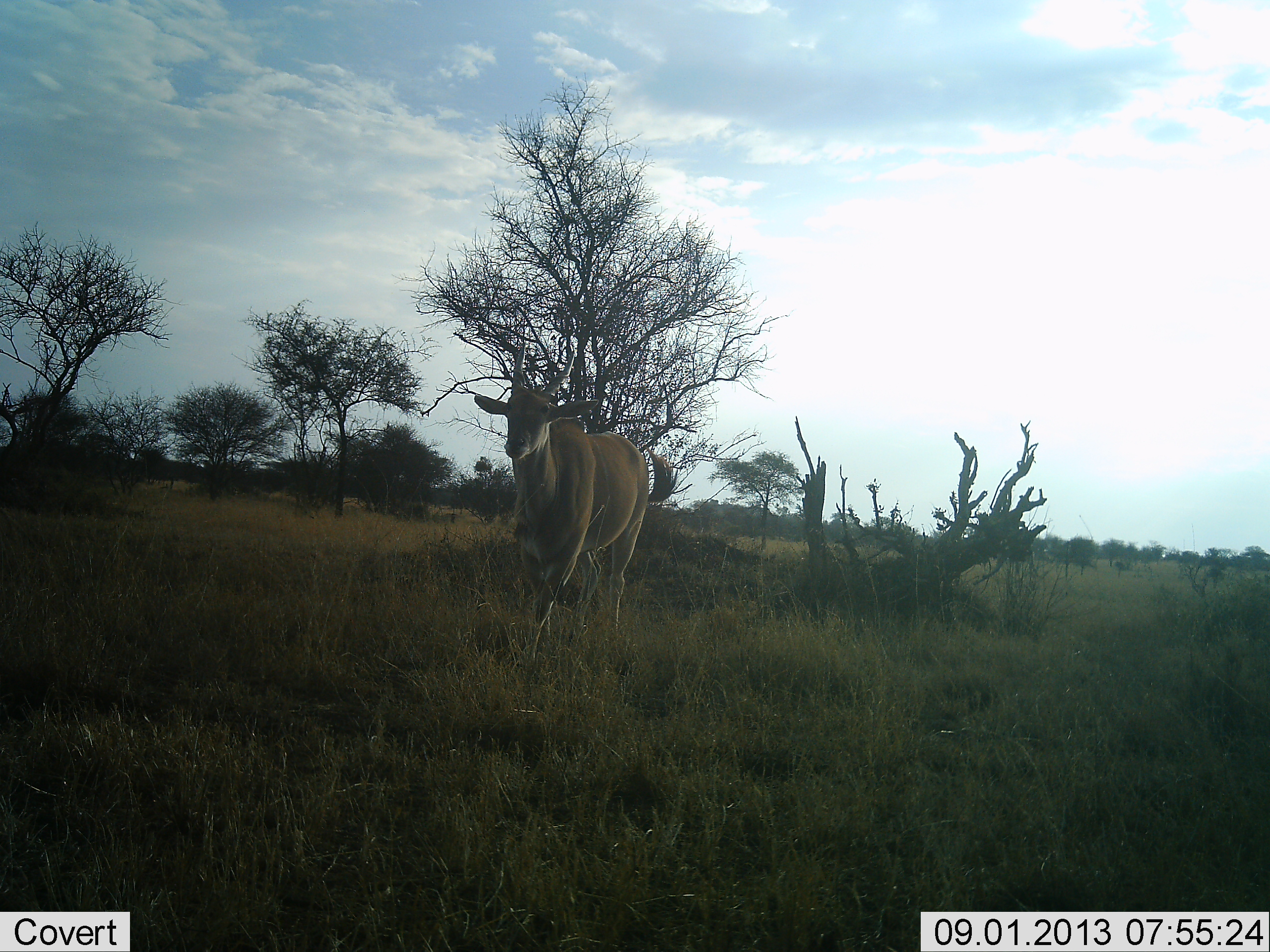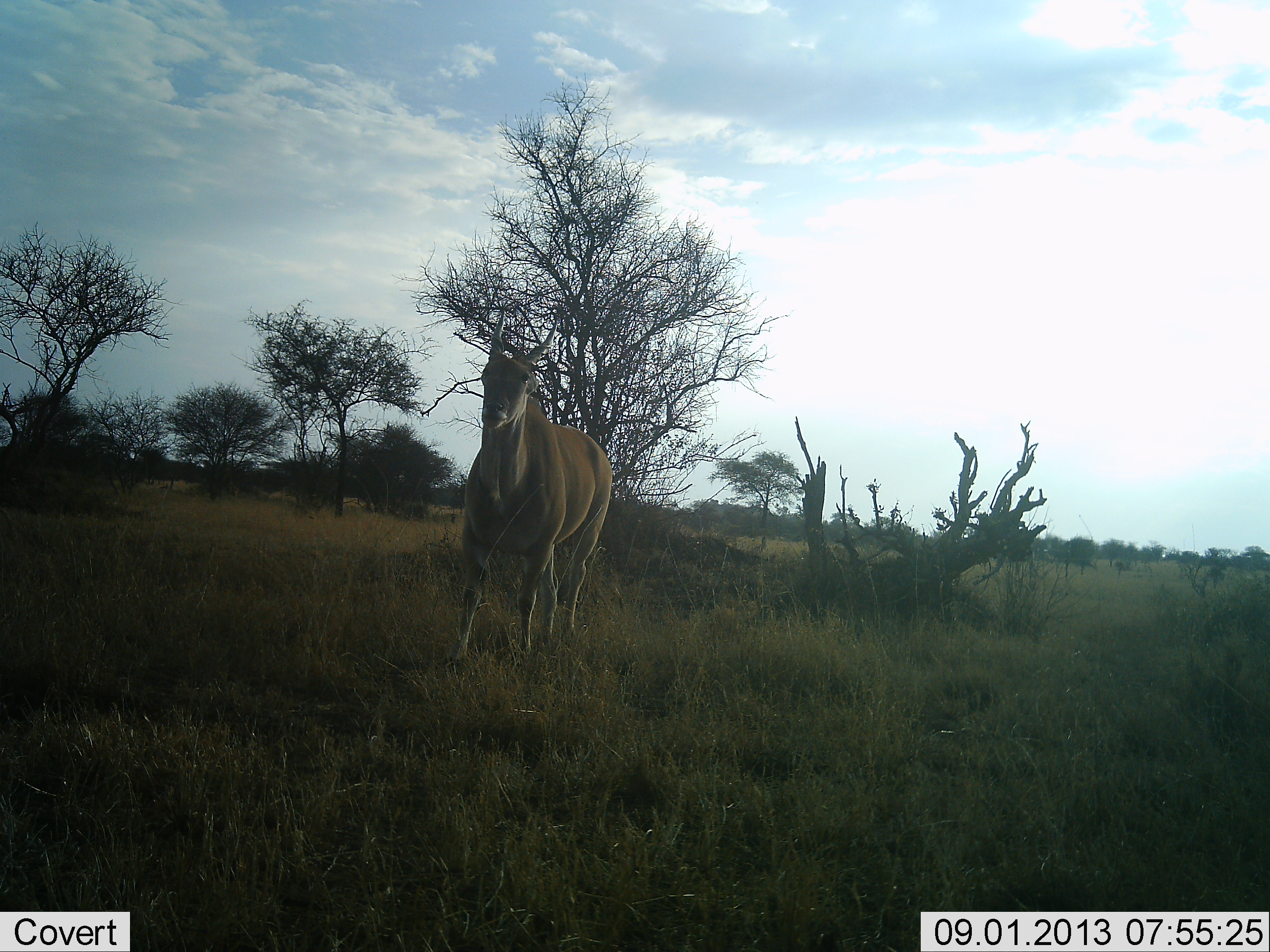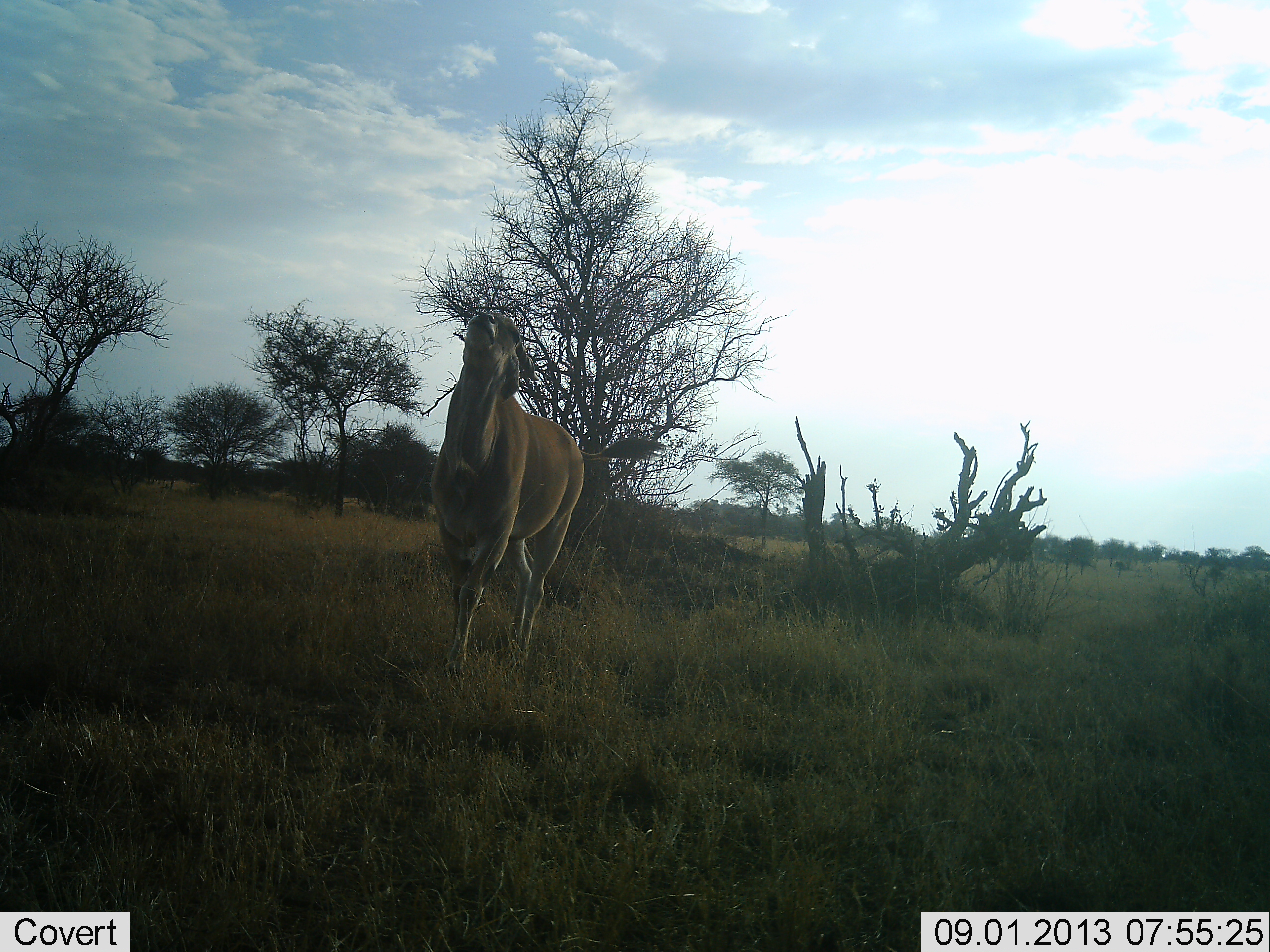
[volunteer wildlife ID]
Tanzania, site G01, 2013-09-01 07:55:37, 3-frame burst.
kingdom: Animalia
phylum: Chordata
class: Mammalia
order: Artiodactyla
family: Bovidae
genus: Tragelaphus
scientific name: Tragelaphus oryx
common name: eland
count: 1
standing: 13%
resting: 0%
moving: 93%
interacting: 0%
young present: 0%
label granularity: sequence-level